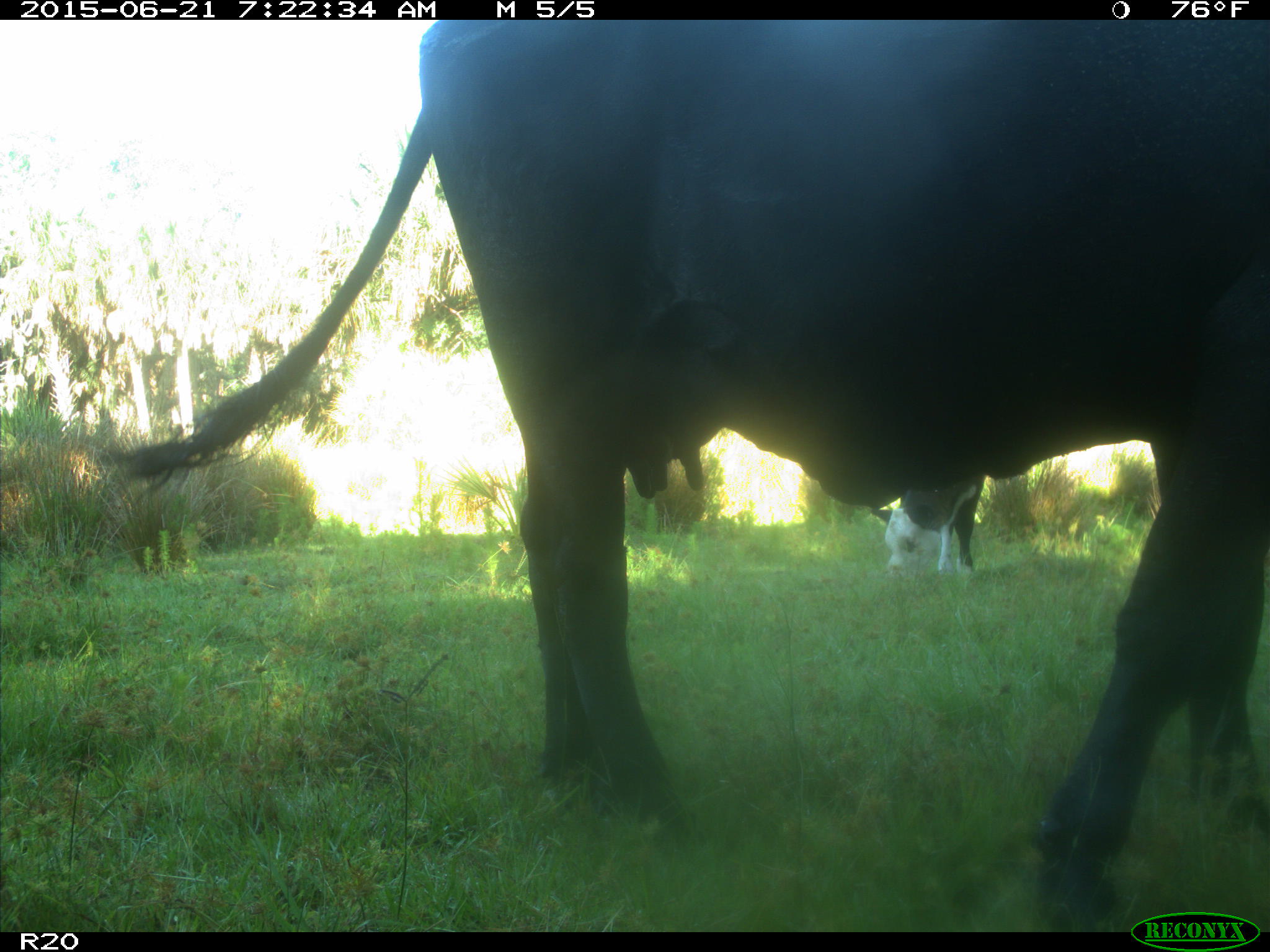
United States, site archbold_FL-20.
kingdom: Animalia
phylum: Chordata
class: Mammalia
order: Artiodactyla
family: Bovidae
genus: Bos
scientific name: Bos taurus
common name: domestic cow